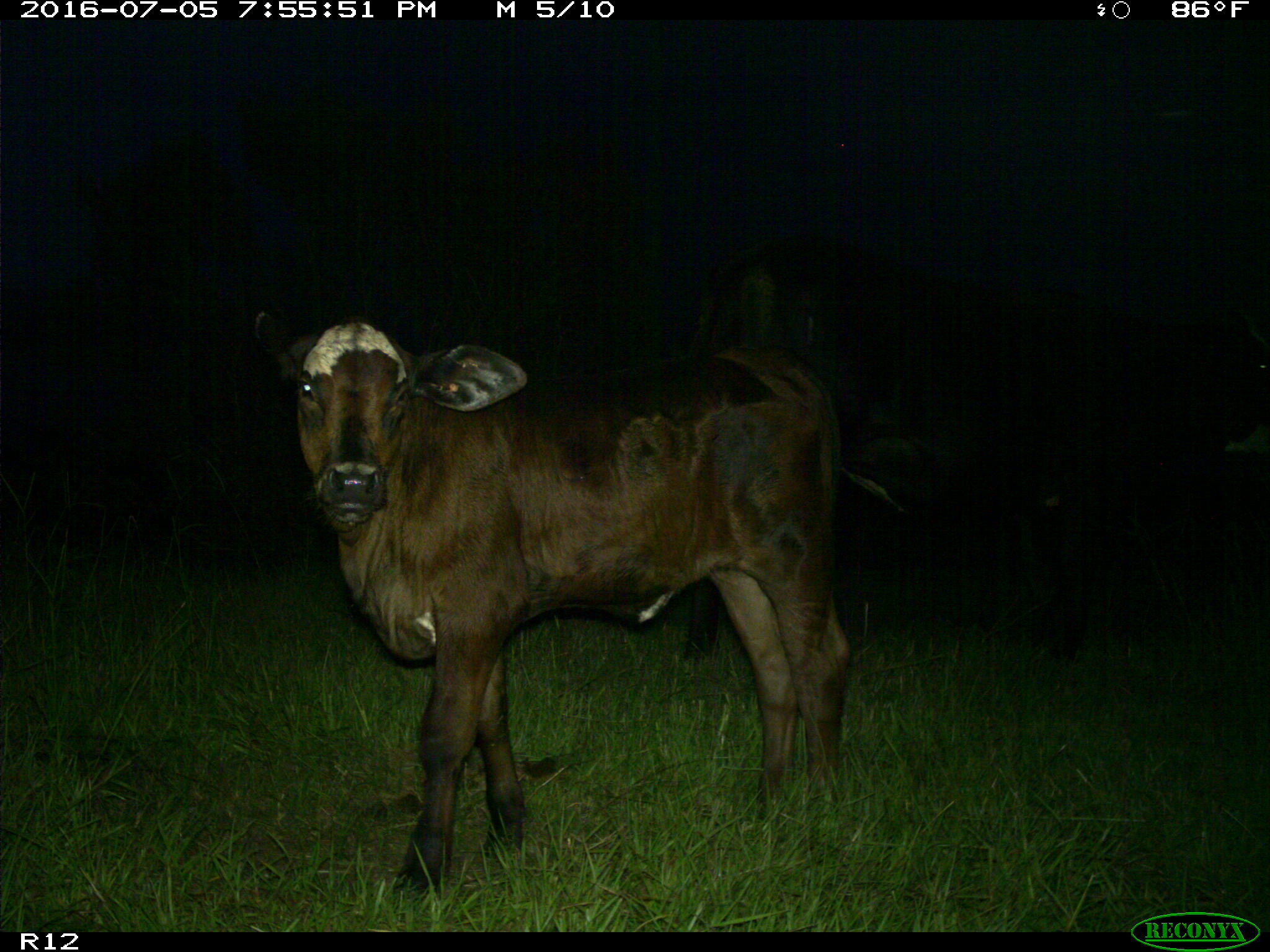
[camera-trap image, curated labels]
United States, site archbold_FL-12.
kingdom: Animalia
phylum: Chordata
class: Mammalia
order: Artiodactyla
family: Bovidae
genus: Bos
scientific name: Bos taurus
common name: domestic cow